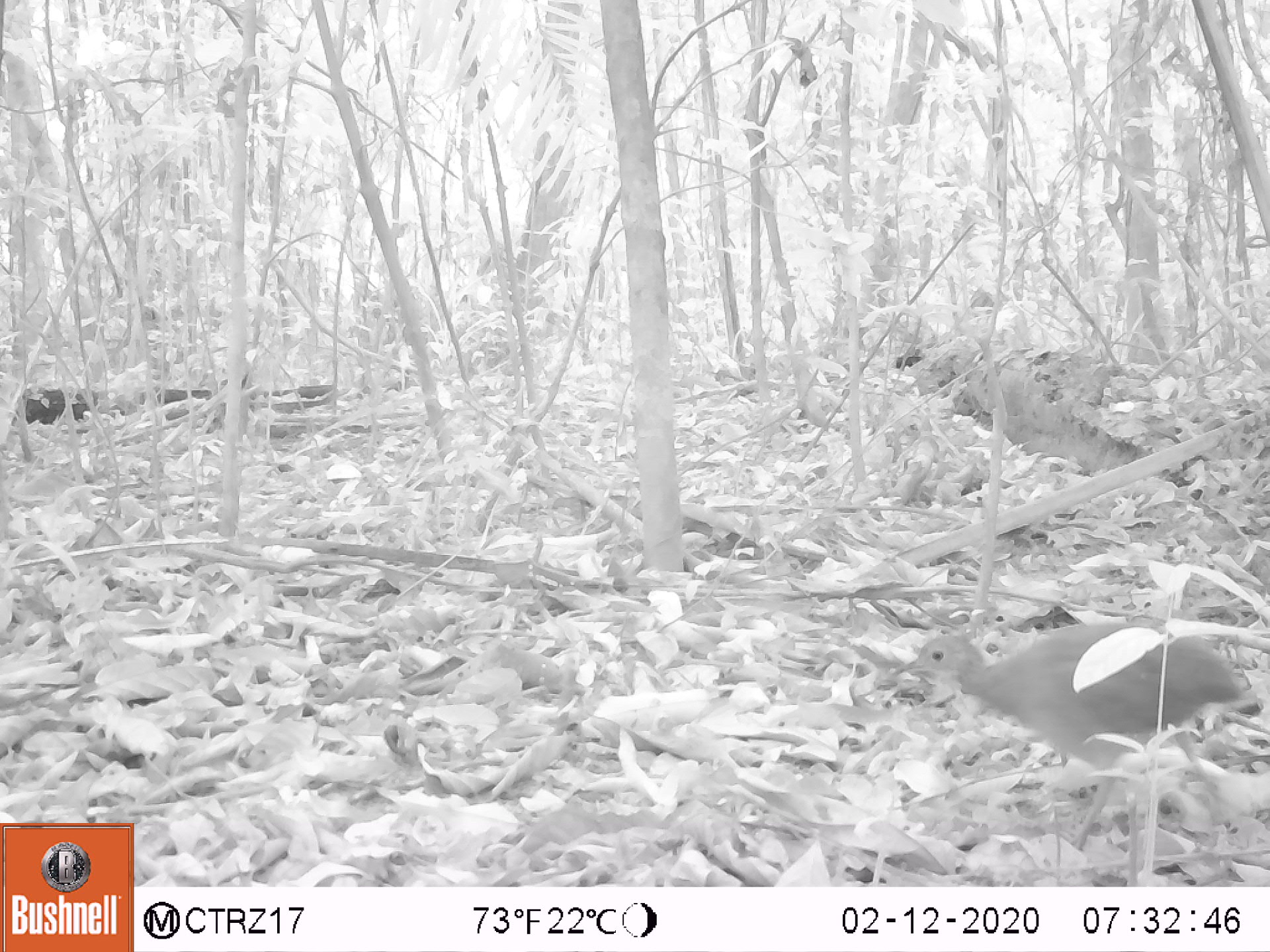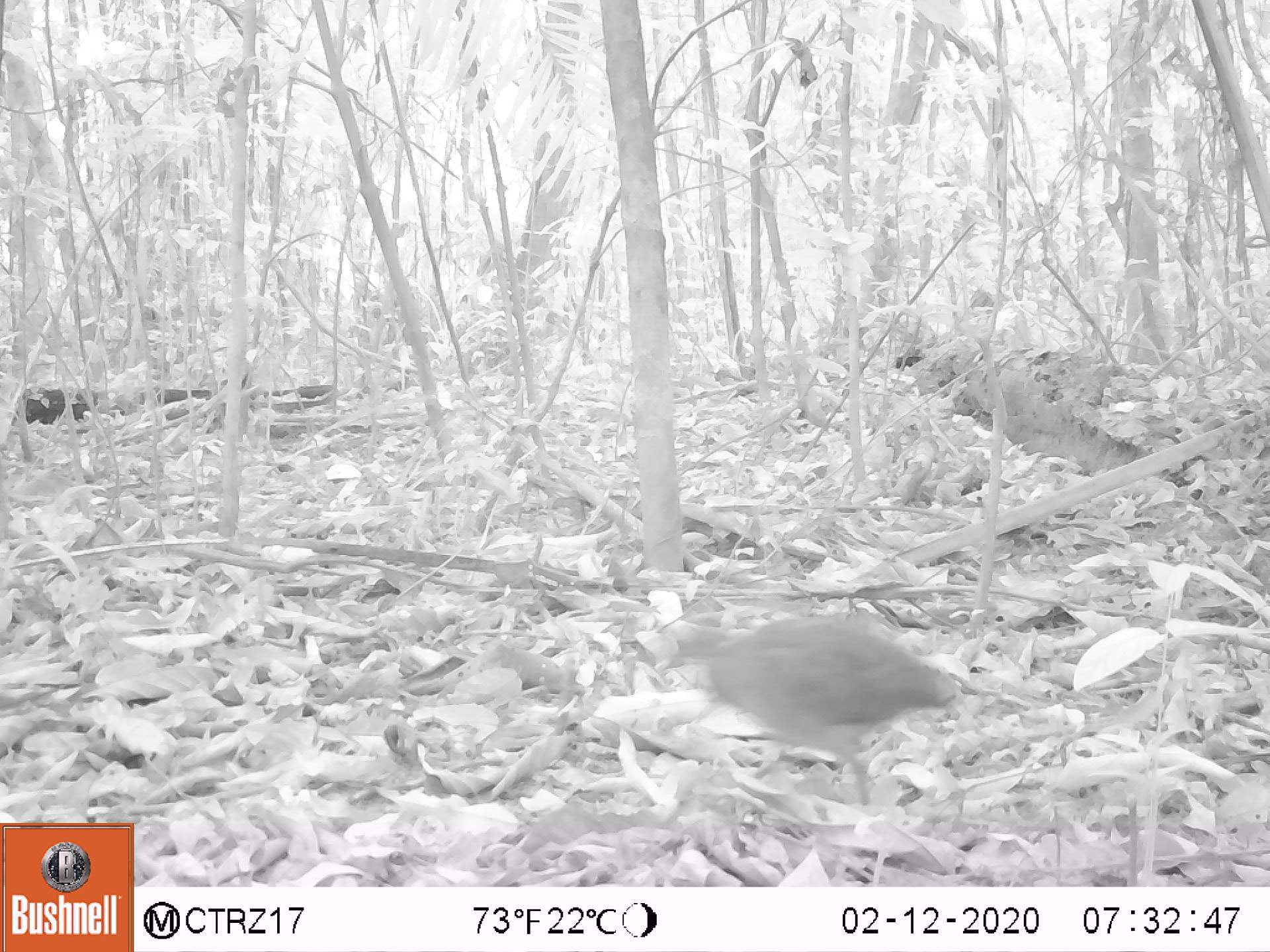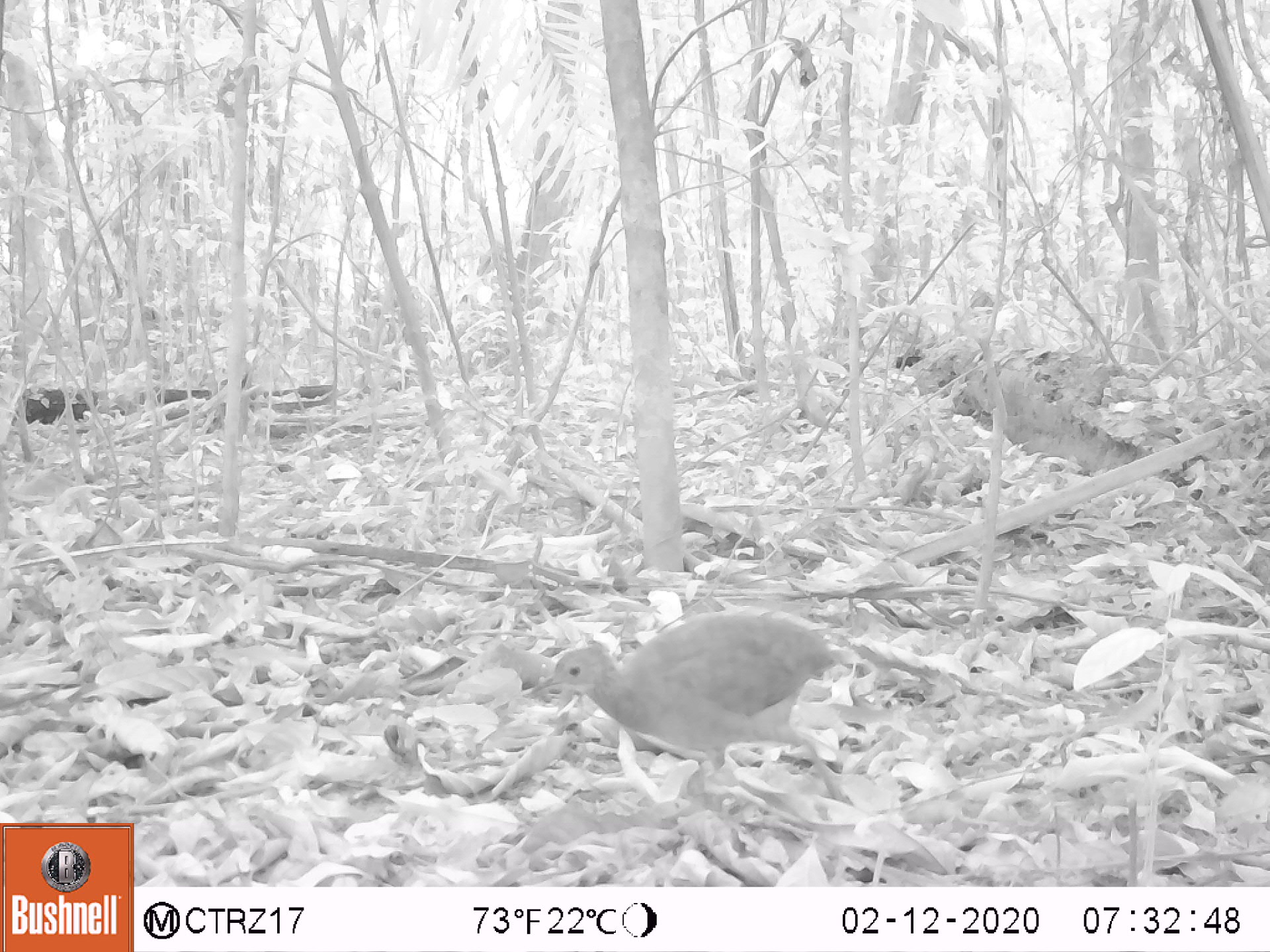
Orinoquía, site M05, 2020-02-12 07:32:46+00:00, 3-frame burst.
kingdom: Animalia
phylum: Chordata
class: Aves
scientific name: Aves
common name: bird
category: unknown bird